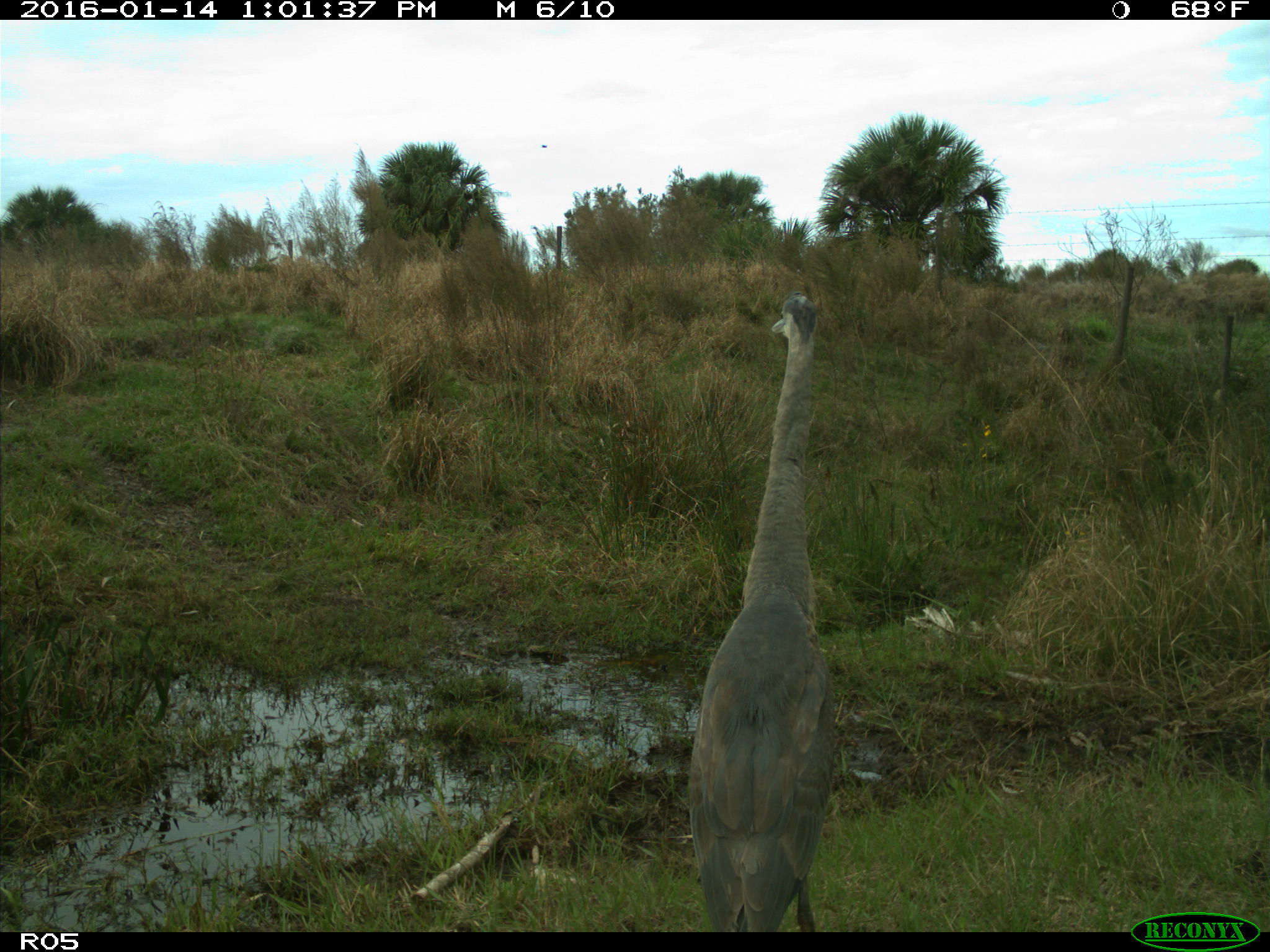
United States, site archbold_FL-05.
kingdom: Animalia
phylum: Chordata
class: Aves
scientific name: Aves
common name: birds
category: unidentified bird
Unidentified bird (birds) (Aves).